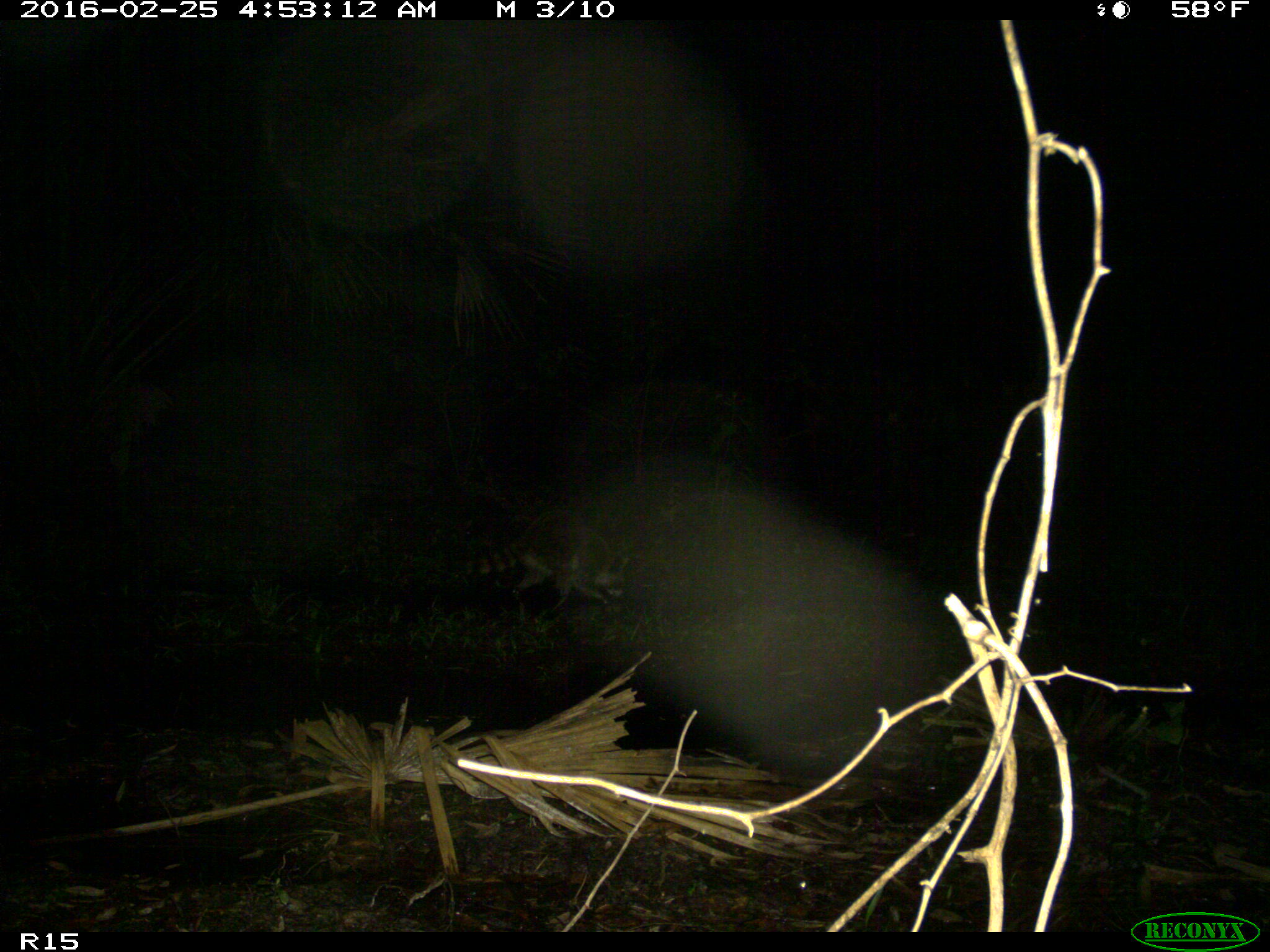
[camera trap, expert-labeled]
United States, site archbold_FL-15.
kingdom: Animalia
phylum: Chordata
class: Mammalia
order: Carnivora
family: Procyonidae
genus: Procyon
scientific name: Procyon lotor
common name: common raccoon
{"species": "Procyon lotor (common raccoon)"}